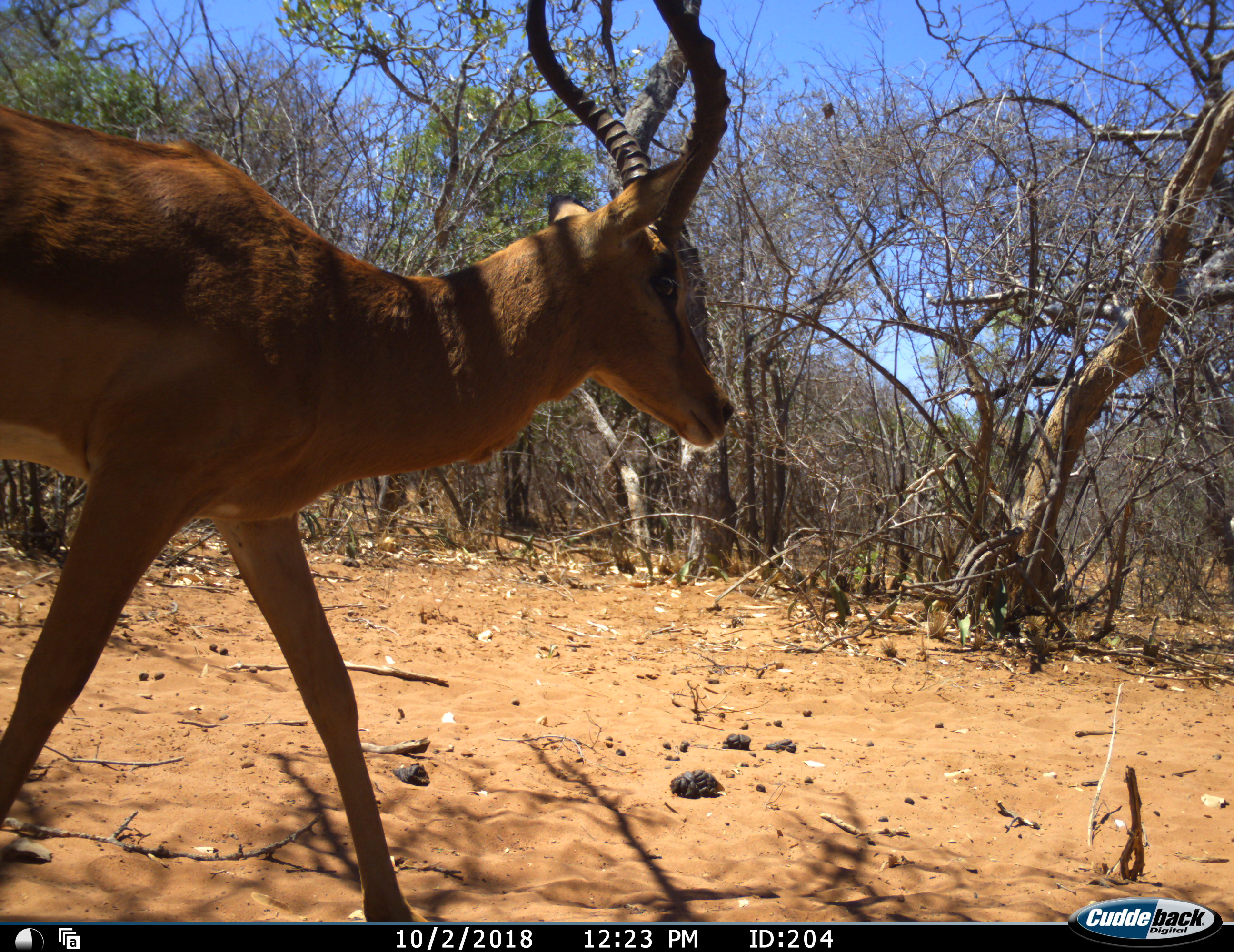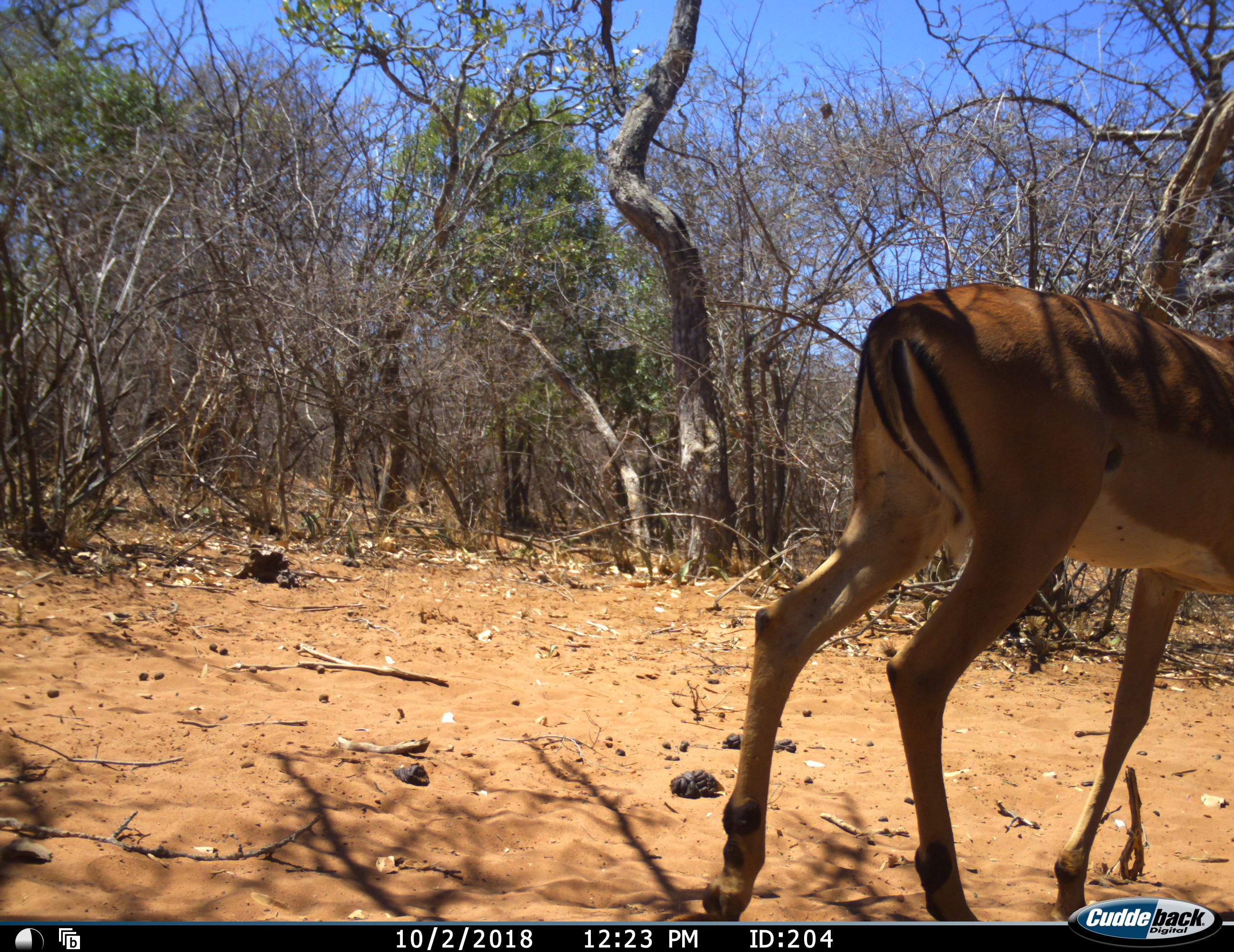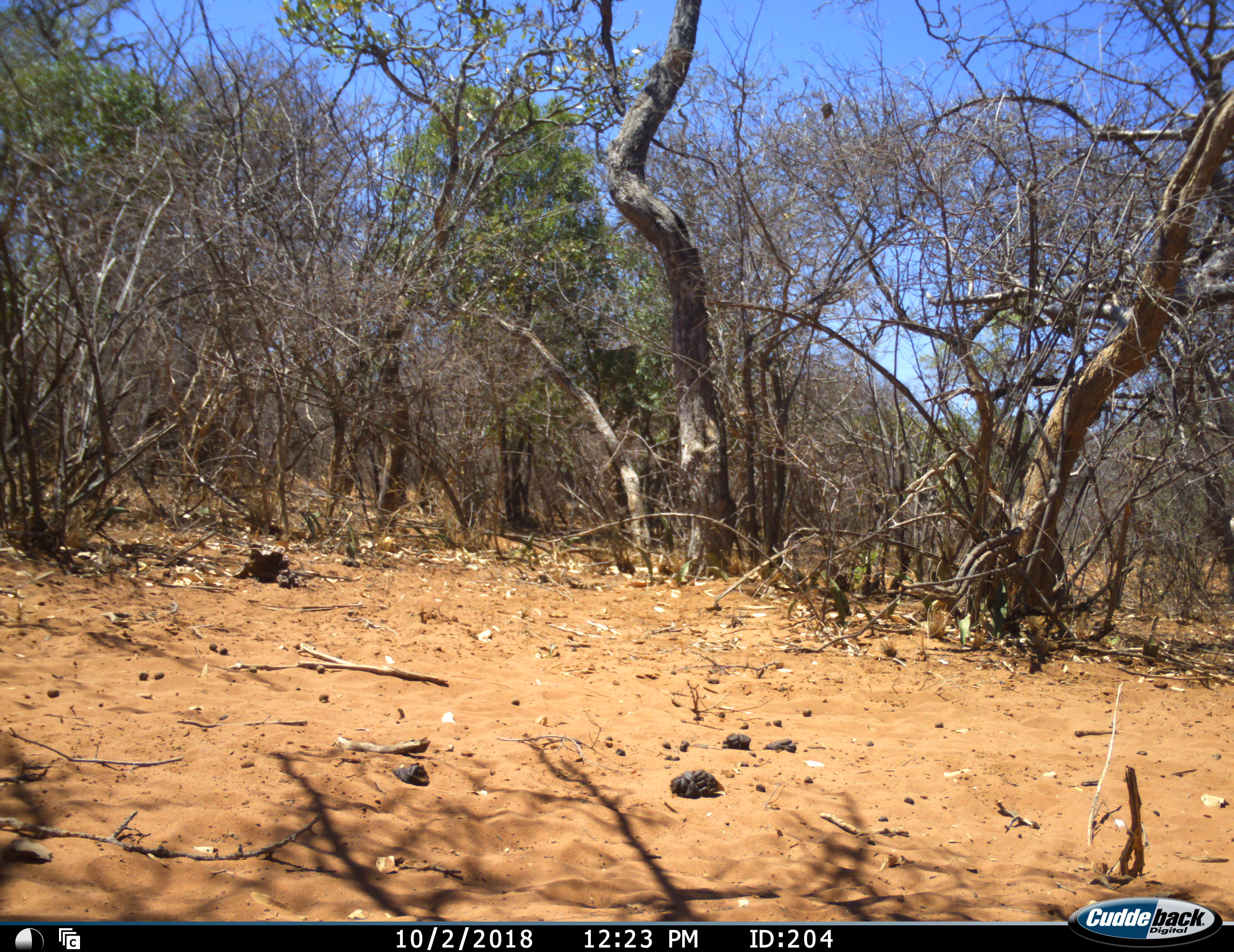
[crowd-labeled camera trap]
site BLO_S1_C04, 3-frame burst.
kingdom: Animalia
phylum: Chordata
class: Mammalia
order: Artiodactyla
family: Bovidae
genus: Aepyceros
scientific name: Aepyceros melampus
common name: impala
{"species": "impala (Aepyceros melampus)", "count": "1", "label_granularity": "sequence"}